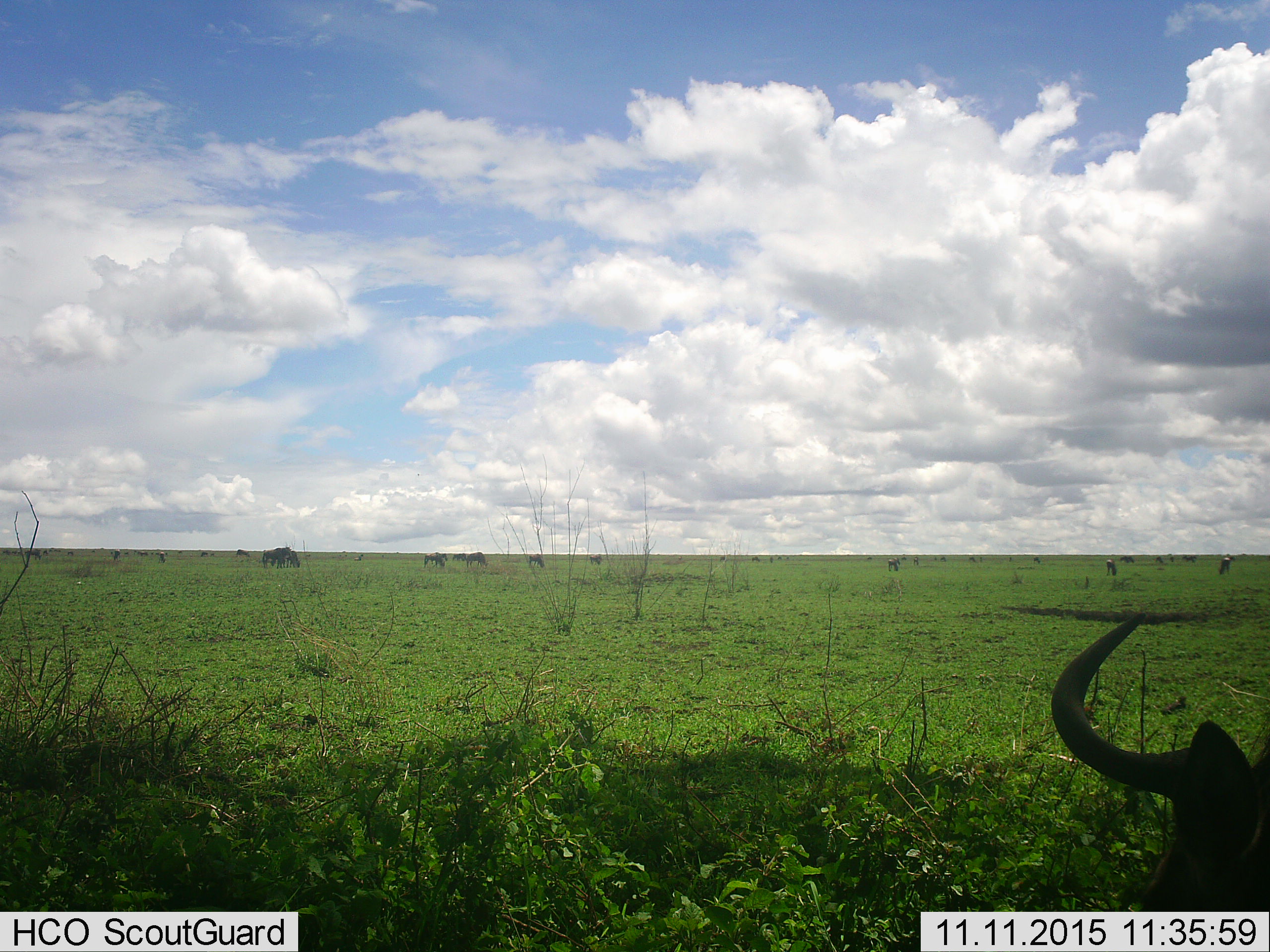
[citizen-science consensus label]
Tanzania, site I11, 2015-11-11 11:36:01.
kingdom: Animalia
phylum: Chordata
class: Mammalia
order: Artiodactyla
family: Bovidae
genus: Connochaetes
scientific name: Connochaetes taurinus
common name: blue wildebeest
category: wildebeest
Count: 11-50.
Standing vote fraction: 86%.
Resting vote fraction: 43%.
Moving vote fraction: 14%.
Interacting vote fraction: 0%.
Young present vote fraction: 0%.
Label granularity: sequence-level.